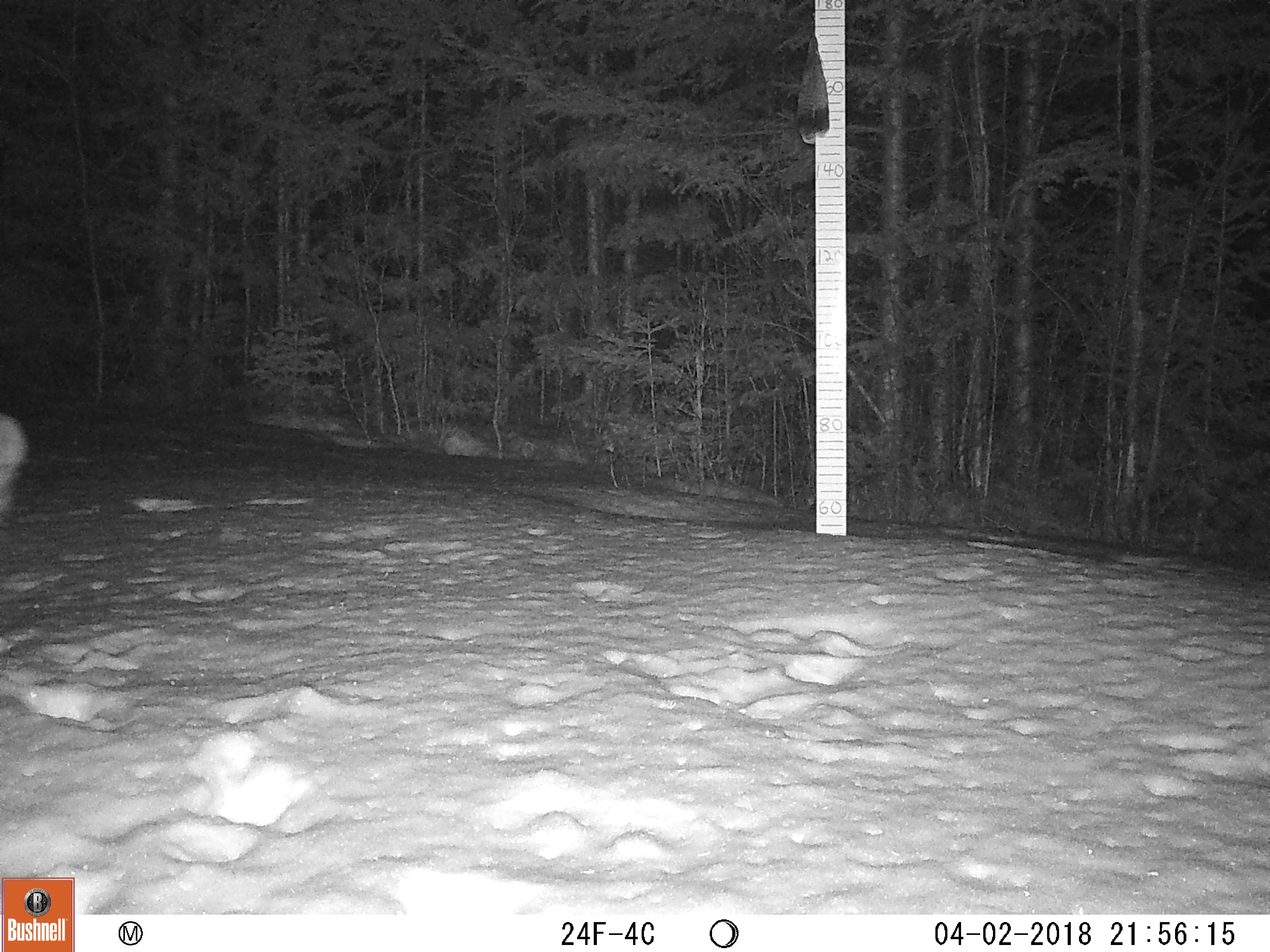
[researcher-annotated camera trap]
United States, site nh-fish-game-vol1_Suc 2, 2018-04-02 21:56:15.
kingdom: Animalia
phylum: Chordata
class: Mammalia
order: Lagomorpha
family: Leporidae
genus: Lepus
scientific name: Lepus americanus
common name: snowshoe hare